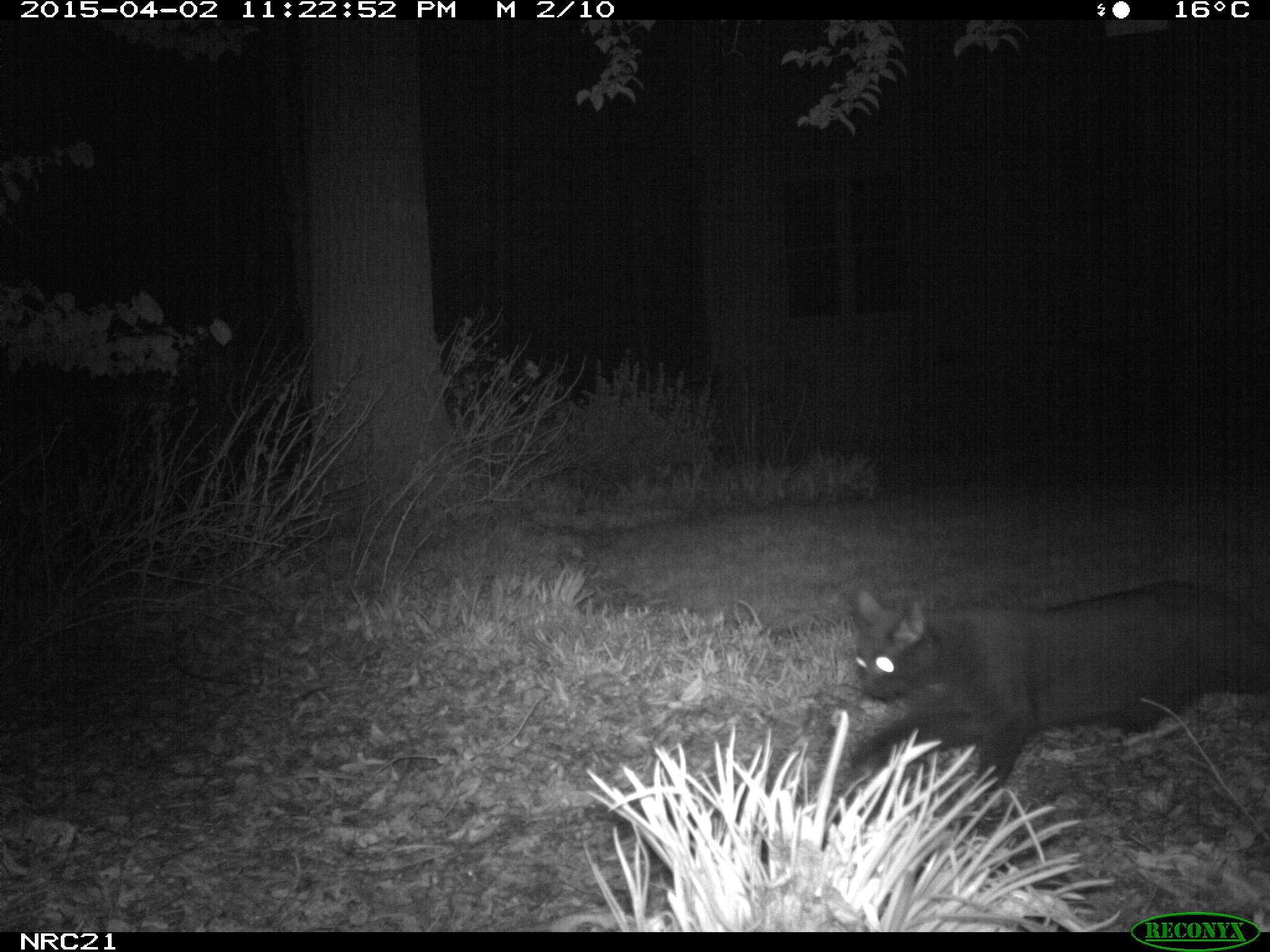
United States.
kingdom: Animalia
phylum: Chordata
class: Mammalia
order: Carnivora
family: Felidae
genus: Felis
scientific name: Felis catus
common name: domestic cat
Domestic Cat (Felis catus).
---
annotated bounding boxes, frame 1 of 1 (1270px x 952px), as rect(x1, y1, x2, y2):
Domestic Cat: rect(835, 560, 1270, 823)